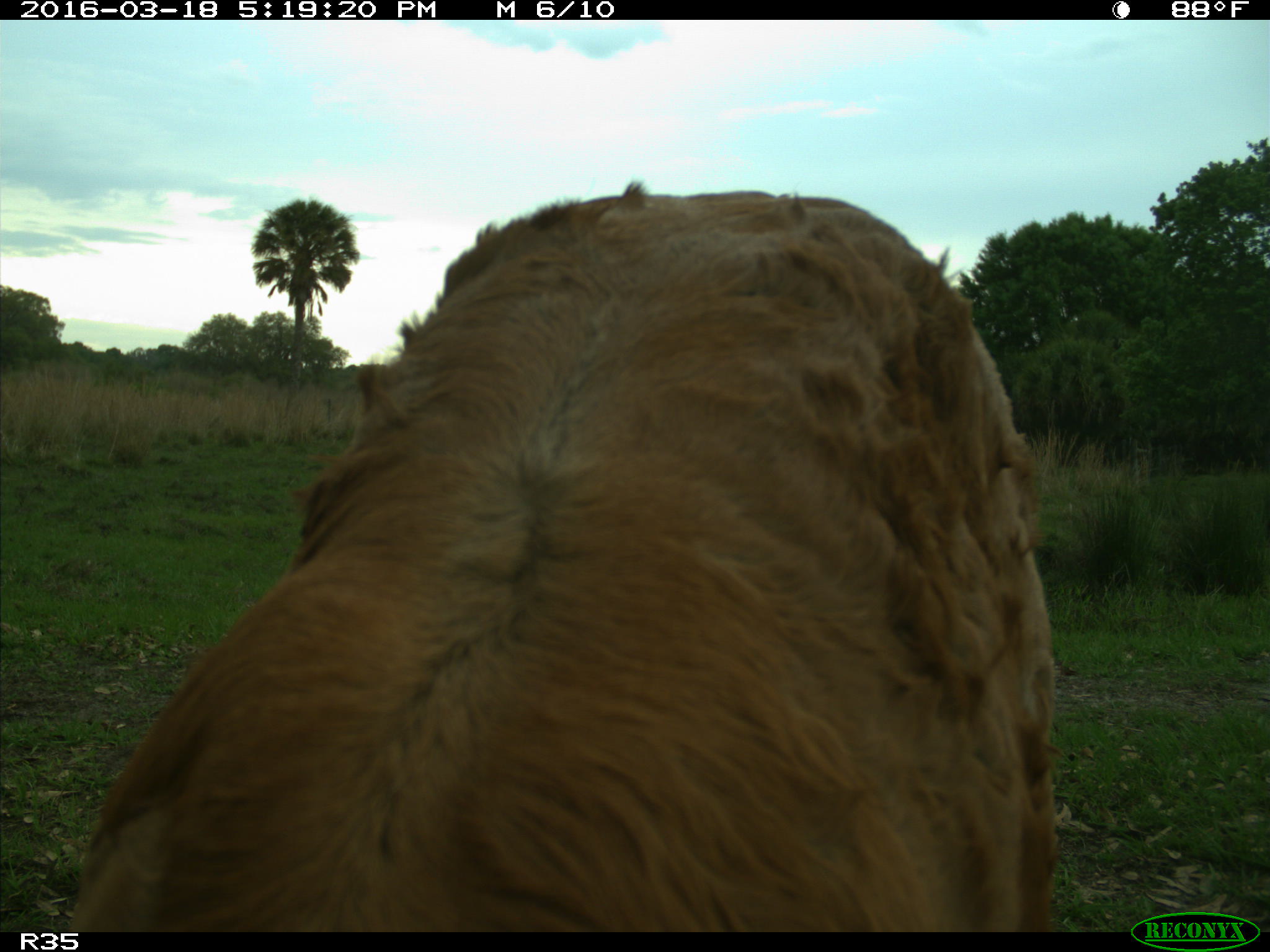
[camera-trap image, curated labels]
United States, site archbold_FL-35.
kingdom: Animalia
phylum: Chordata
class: Mammalia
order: Artiodactyla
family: Bovidae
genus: Bos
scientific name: Bos taurus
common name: domestic cow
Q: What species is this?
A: Bos taurus (domestic cow).